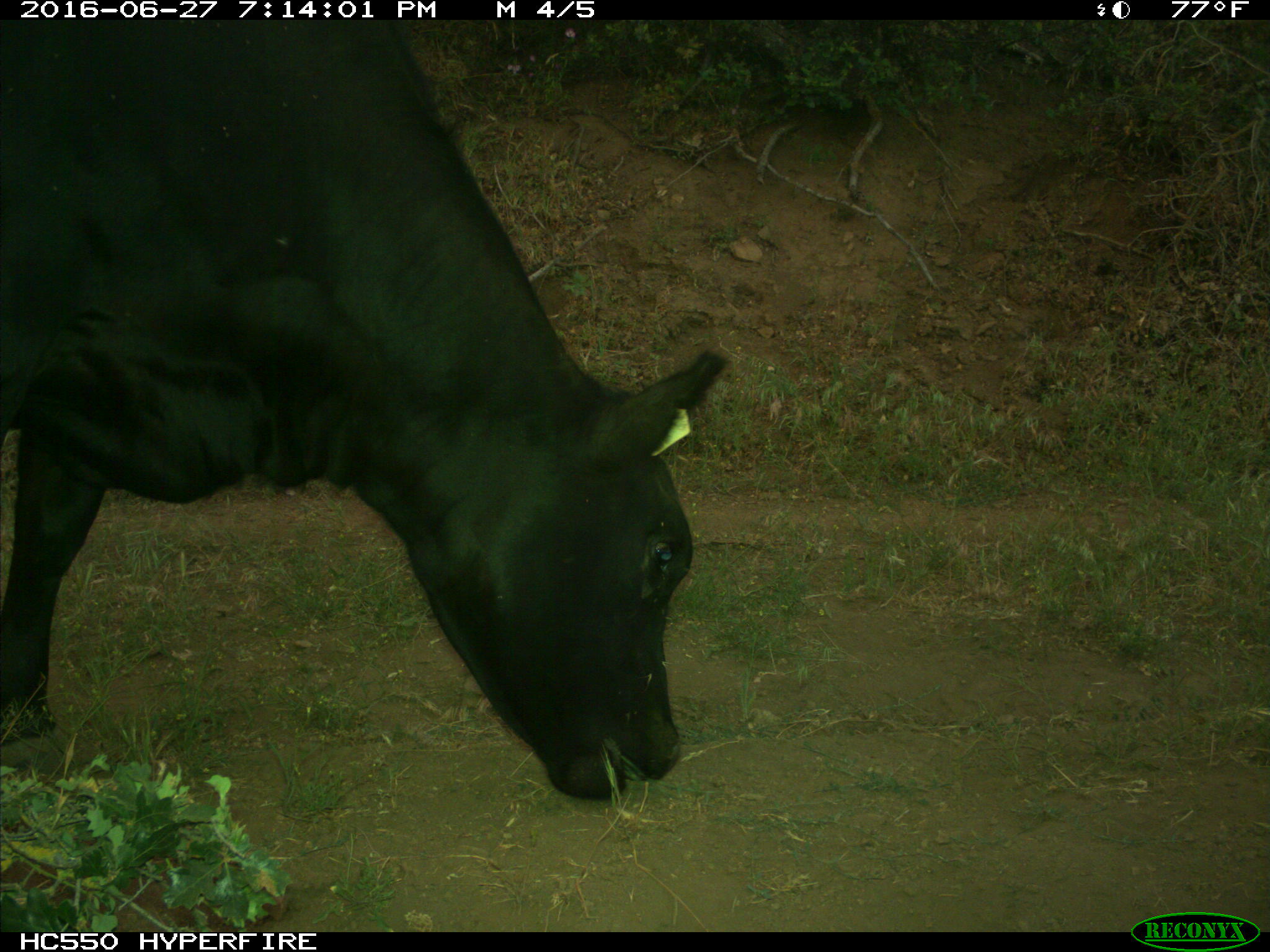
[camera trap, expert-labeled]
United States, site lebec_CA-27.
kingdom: Animalia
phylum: Chordata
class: Mammalia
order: Artiodactyla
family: Bovidae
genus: Bos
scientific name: Bos taurus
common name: domestic cow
Bos taurus (domestic cow).